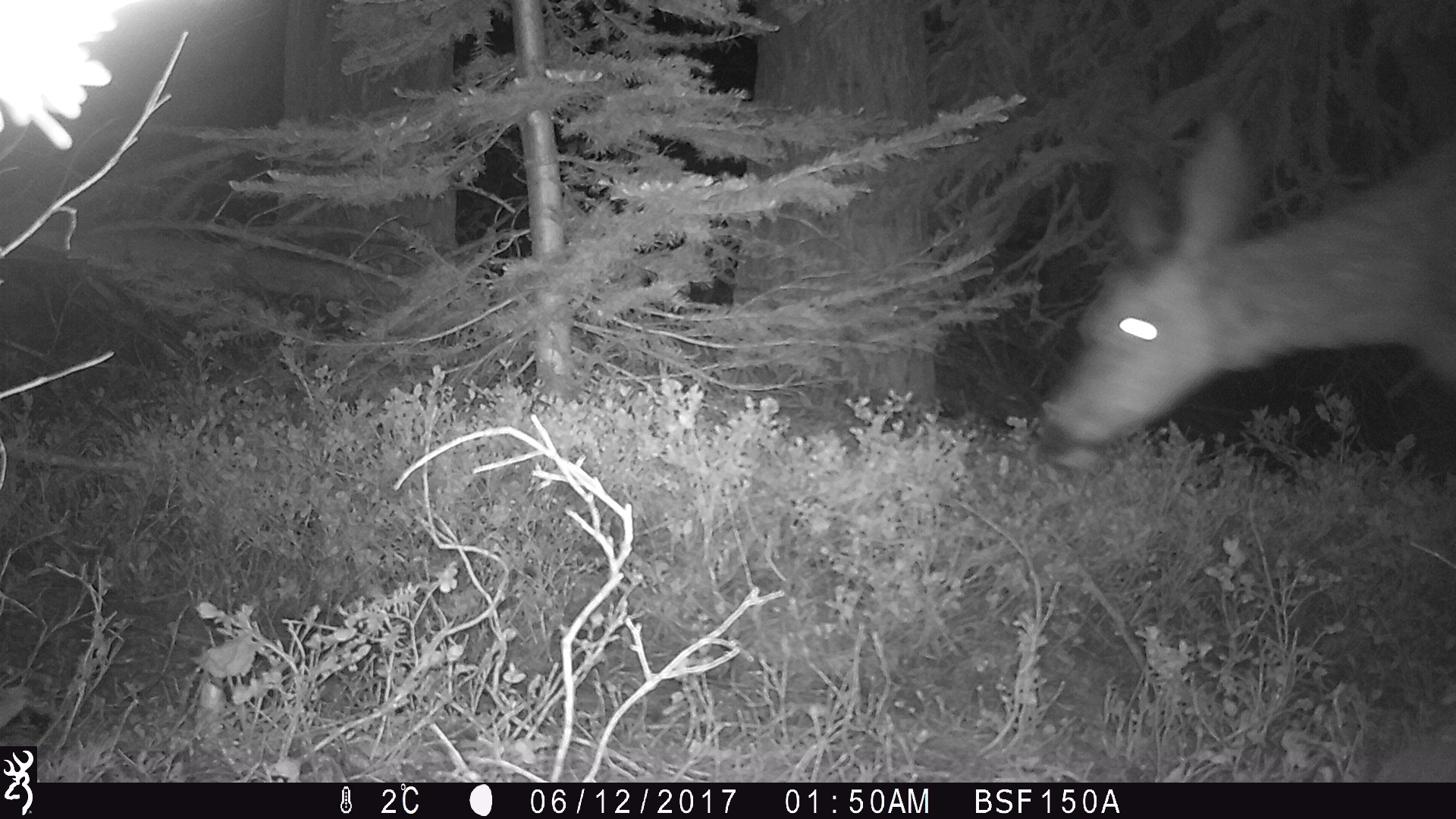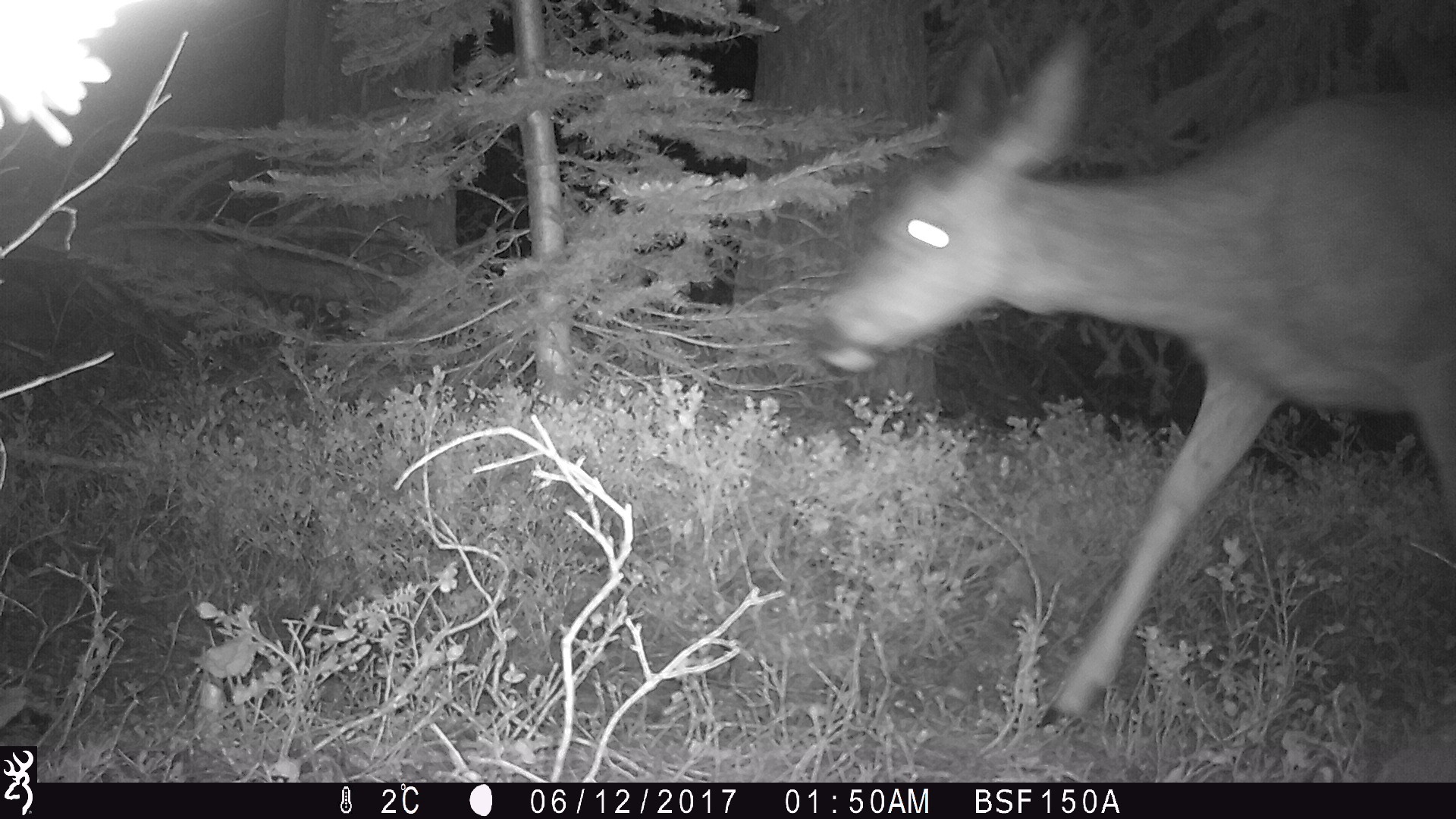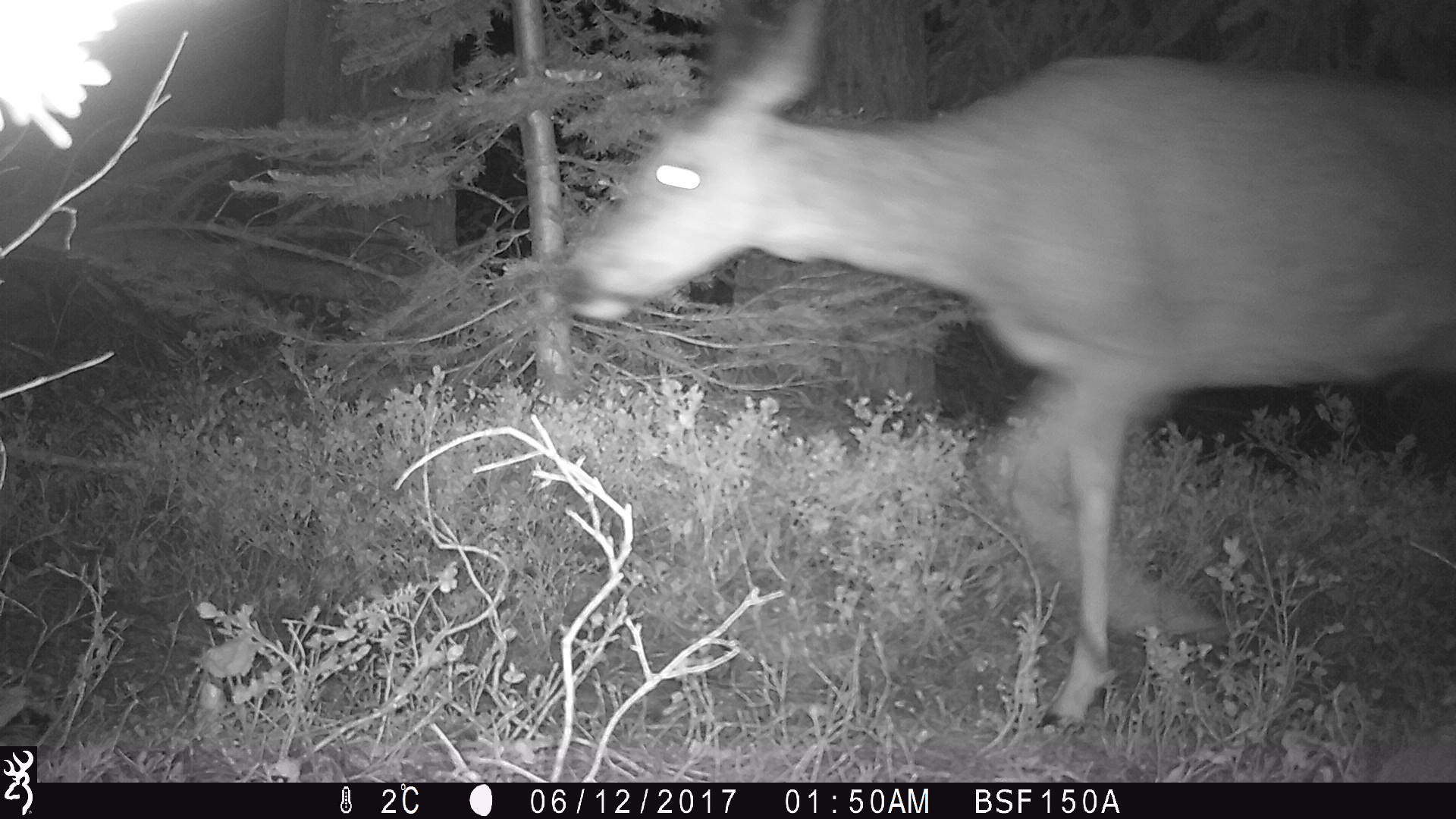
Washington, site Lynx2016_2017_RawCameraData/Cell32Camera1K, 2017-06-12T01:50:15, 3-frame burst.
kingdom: Animalia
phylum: Chordata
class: Mammalia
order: Artiodactyla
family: Cervidae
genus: Odocoileus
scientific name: Odocoileus hemionus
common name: mule deer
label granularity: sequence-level